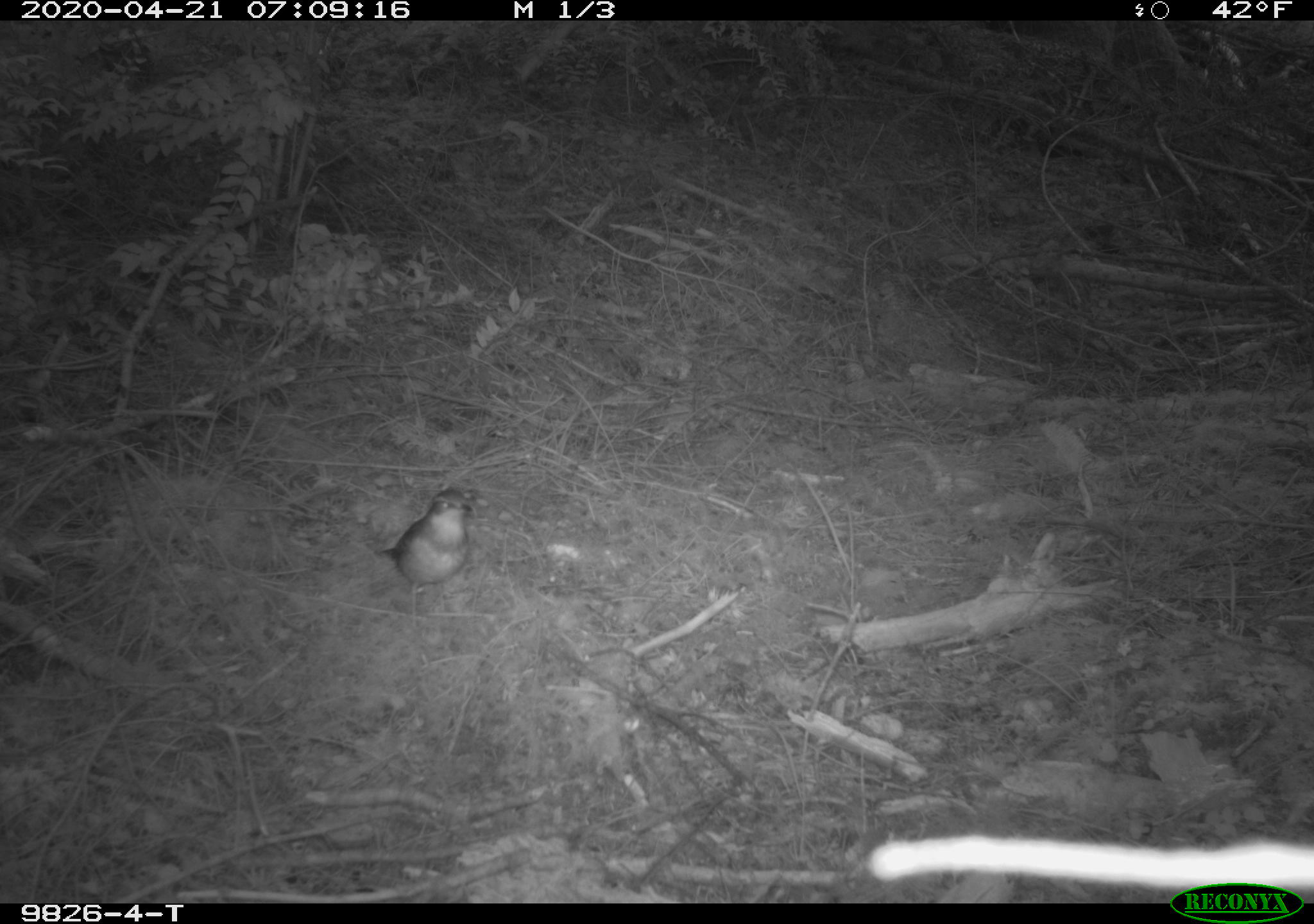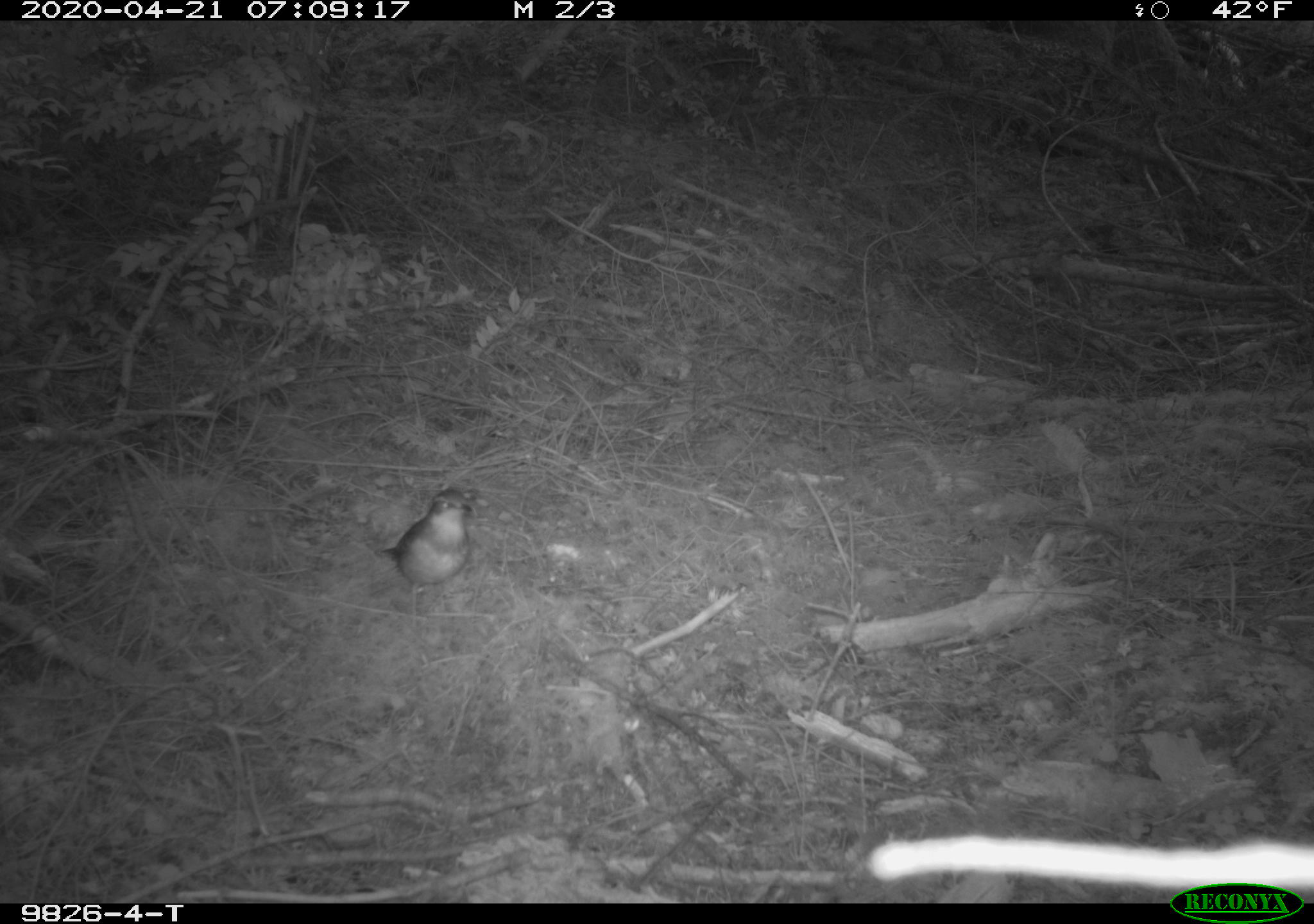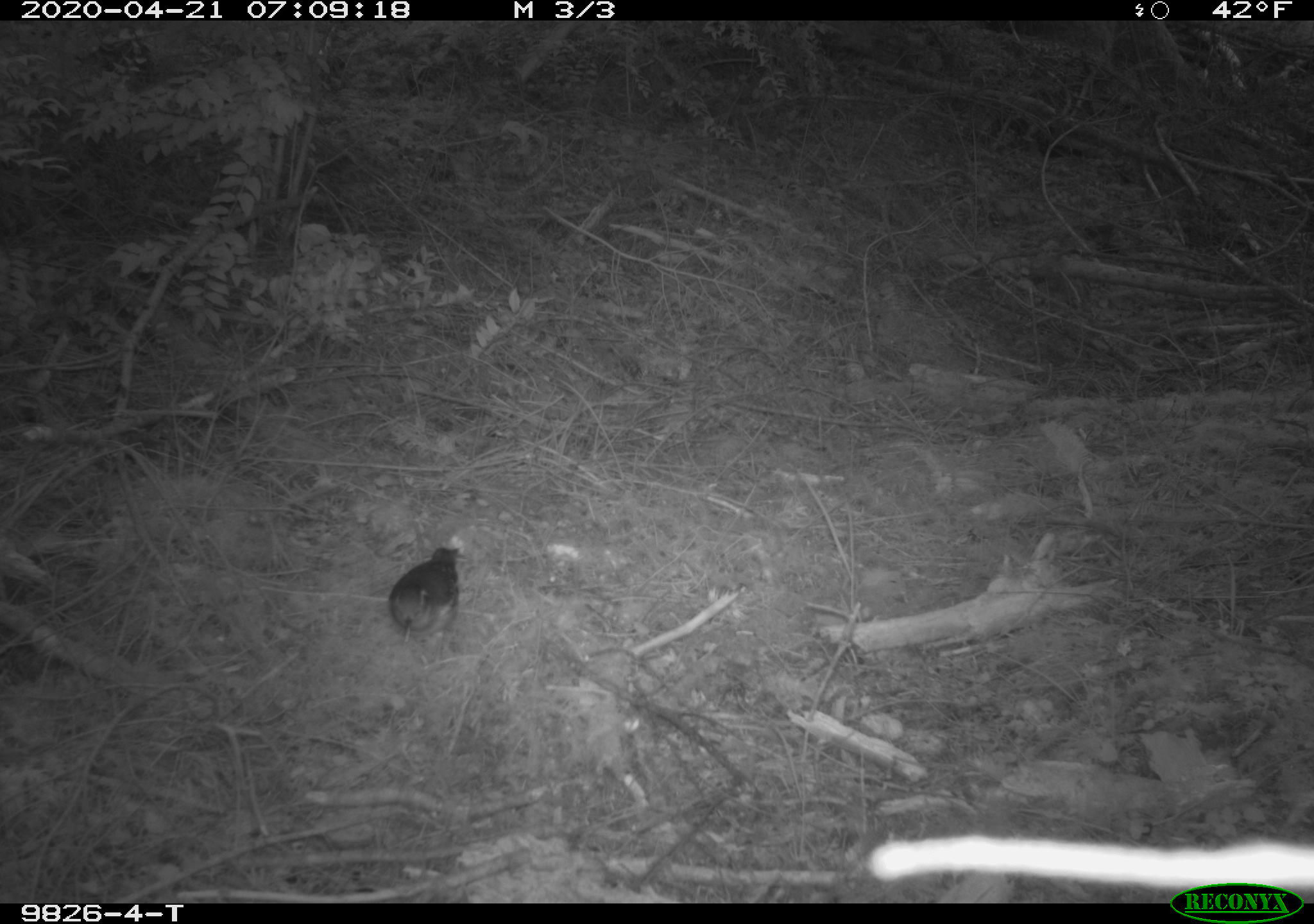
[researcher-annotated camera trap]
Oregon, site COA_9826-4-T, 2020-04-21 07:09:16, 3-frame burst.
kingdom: Animalia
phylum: Chordata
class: Aves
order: Passeriformes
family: Turdidae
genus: Ixoreus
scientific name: Ixoreus naevius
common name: varied thrush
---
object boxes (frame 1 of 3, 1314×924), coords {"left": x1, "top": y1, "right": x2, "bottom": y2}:
varied thrush: {"left": 377, "top": 487, "right": 472, "bottom": 607}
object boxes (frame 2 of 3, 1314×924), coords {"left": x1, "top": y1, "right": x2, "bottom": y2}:
varied thrush: {"left": 377, "top": 486, "right": 475, "bottom": 609}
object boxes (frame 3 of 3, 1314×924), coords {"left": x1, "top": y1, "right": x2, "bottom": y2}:
varied thrush: {"left": 384, "top": 541, "right": 461, "bottom": 652}